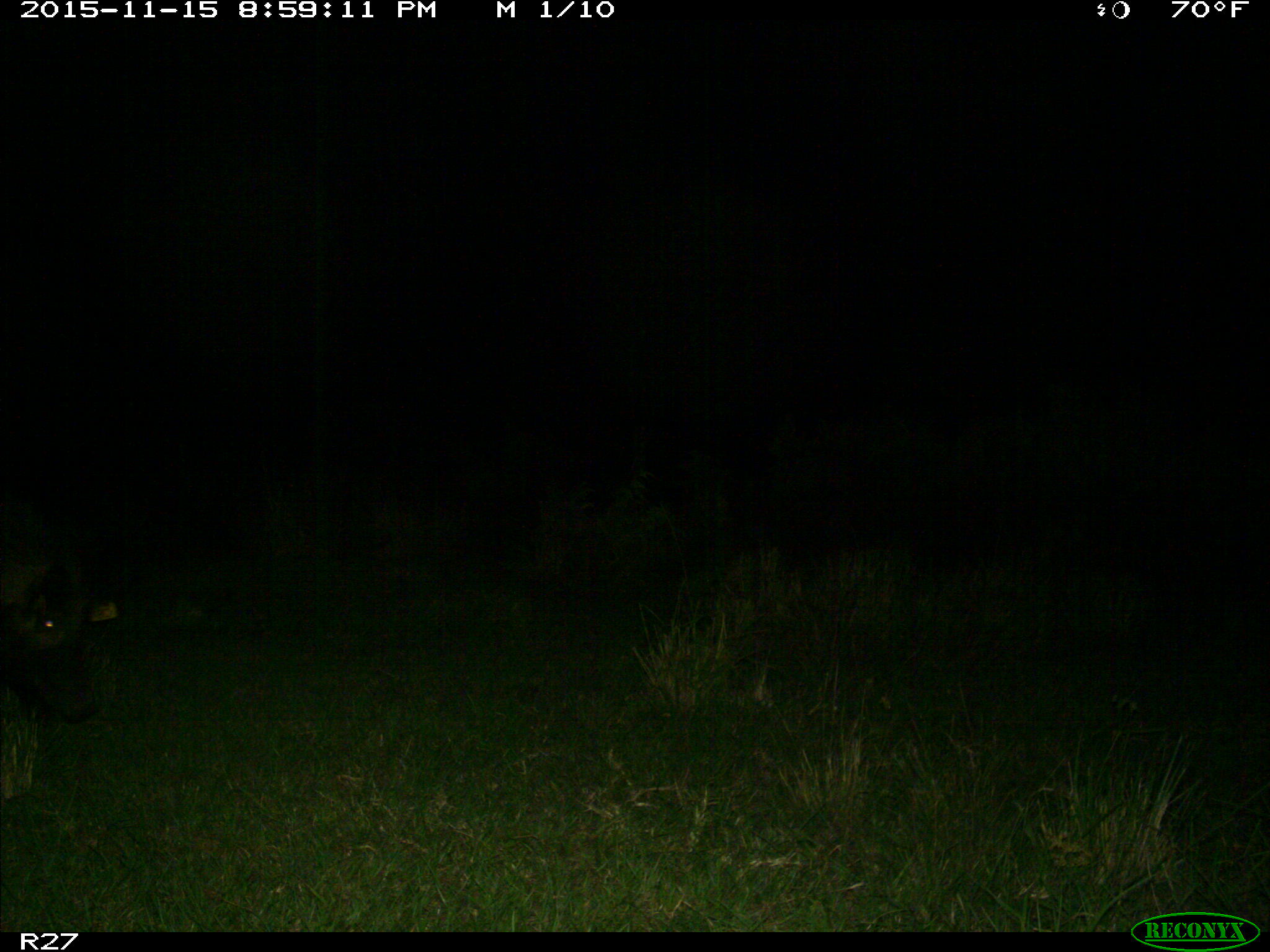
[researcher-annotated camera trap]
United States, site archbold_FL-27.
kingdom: Animalia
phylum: Chordata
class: Mammalia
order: Artiodactyla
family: Suidae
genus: Sus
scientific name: Sus scrofa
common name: wild boar